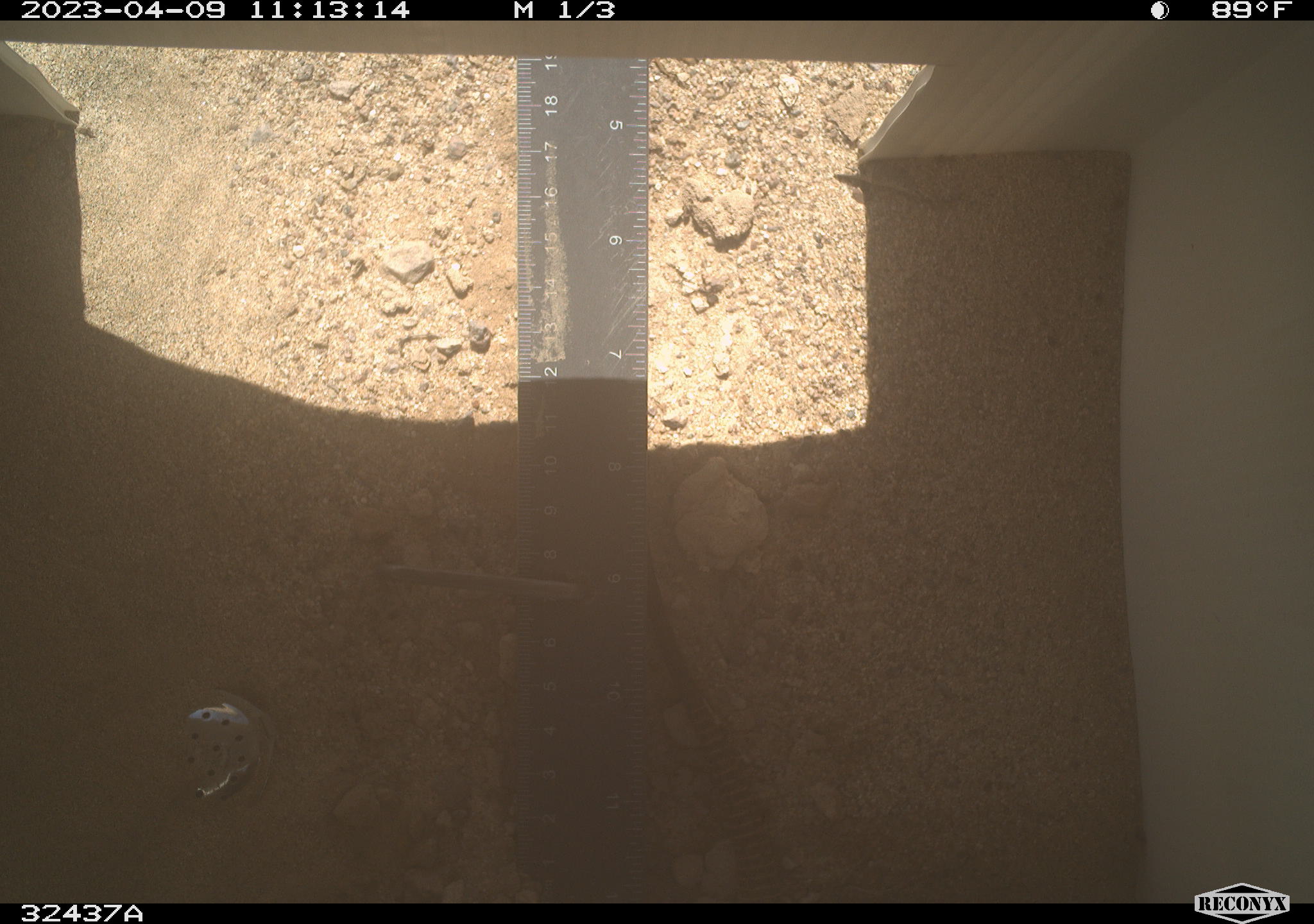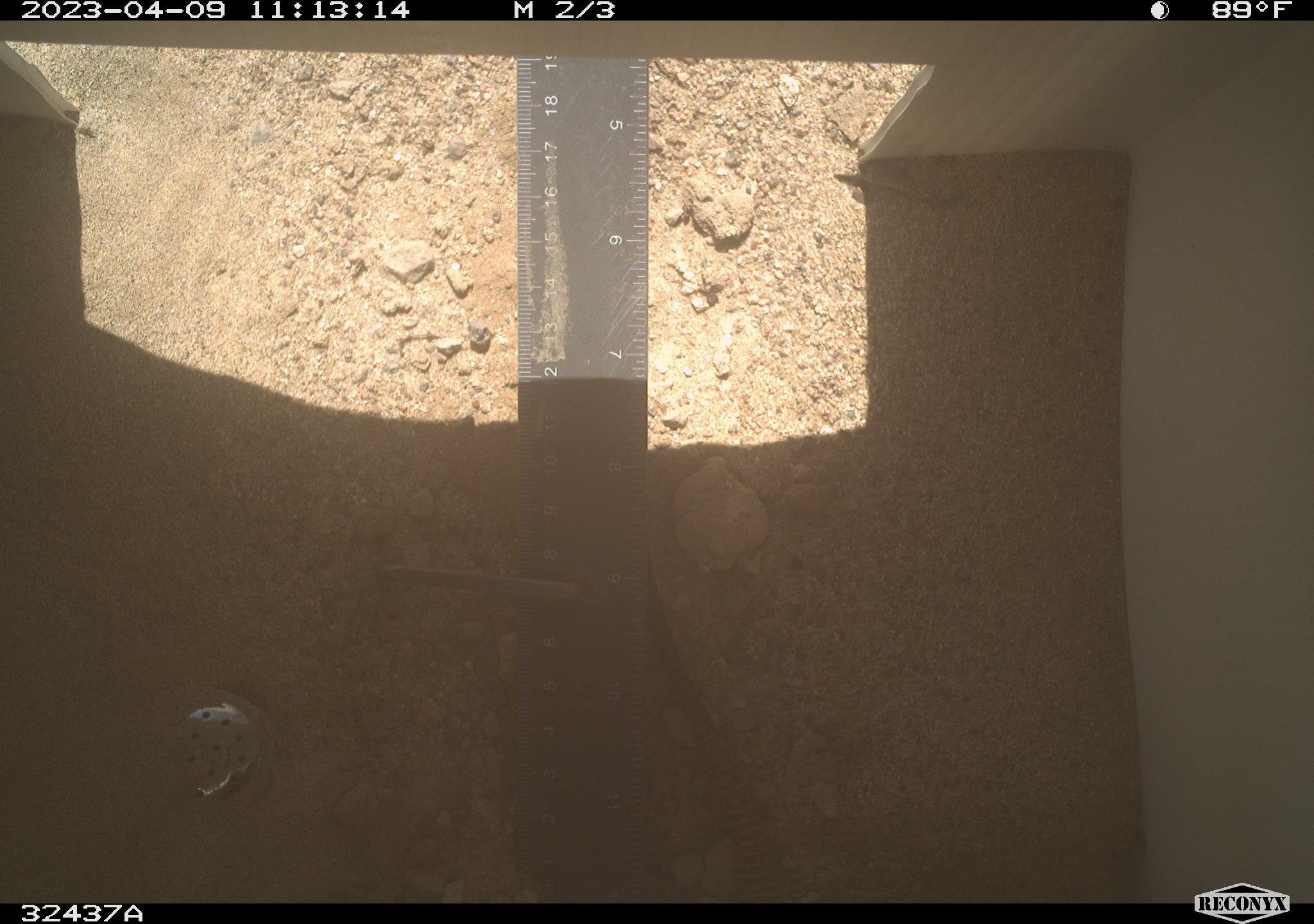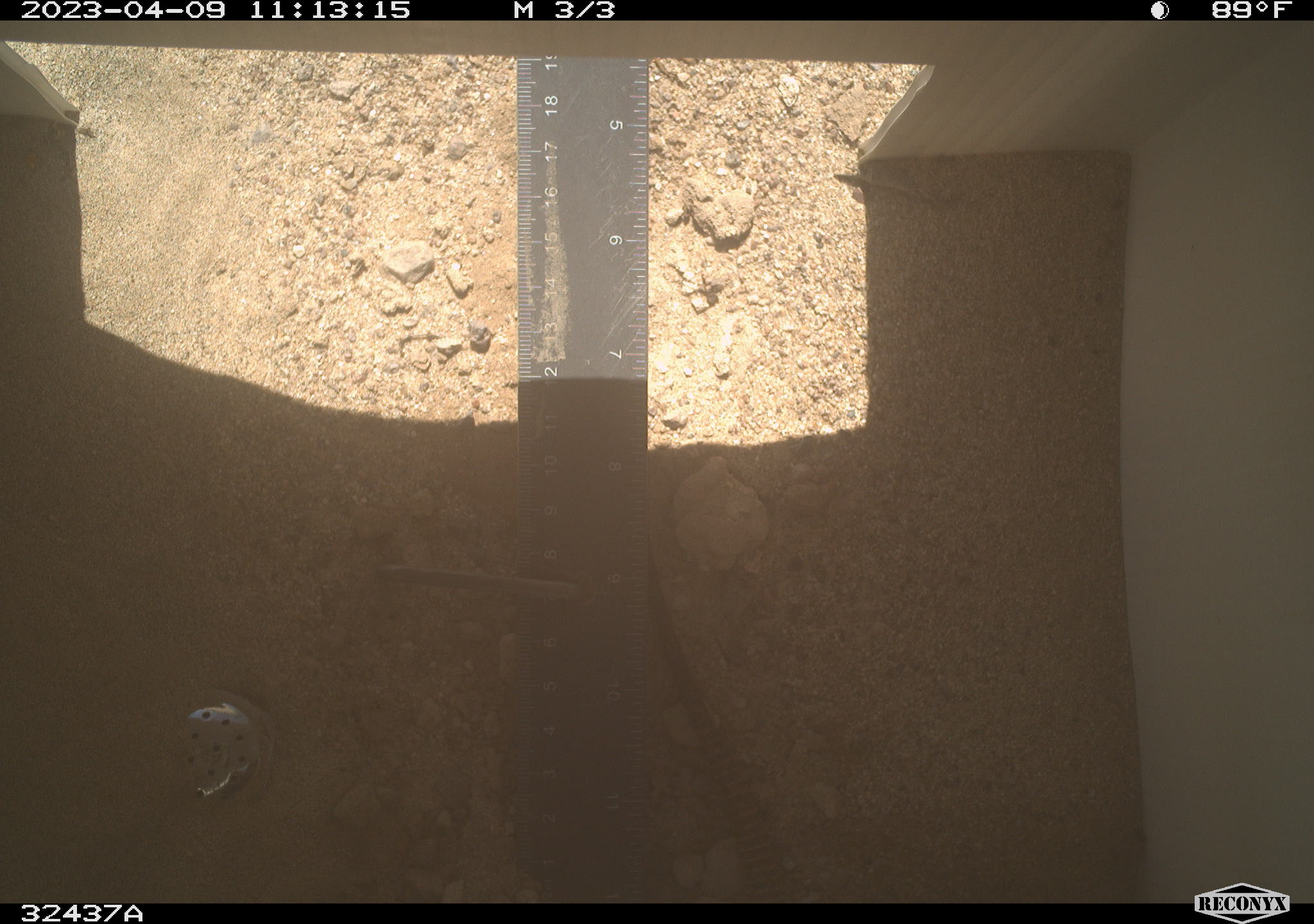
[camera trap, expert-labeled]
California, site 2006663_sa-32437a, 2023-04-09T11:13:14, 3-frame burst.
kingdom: Animalia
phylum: Chordata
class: Reptilia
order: Squamata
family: Teiidae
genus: Aspidoscelis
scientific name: Aspidoscelis tigris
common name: western whiptail